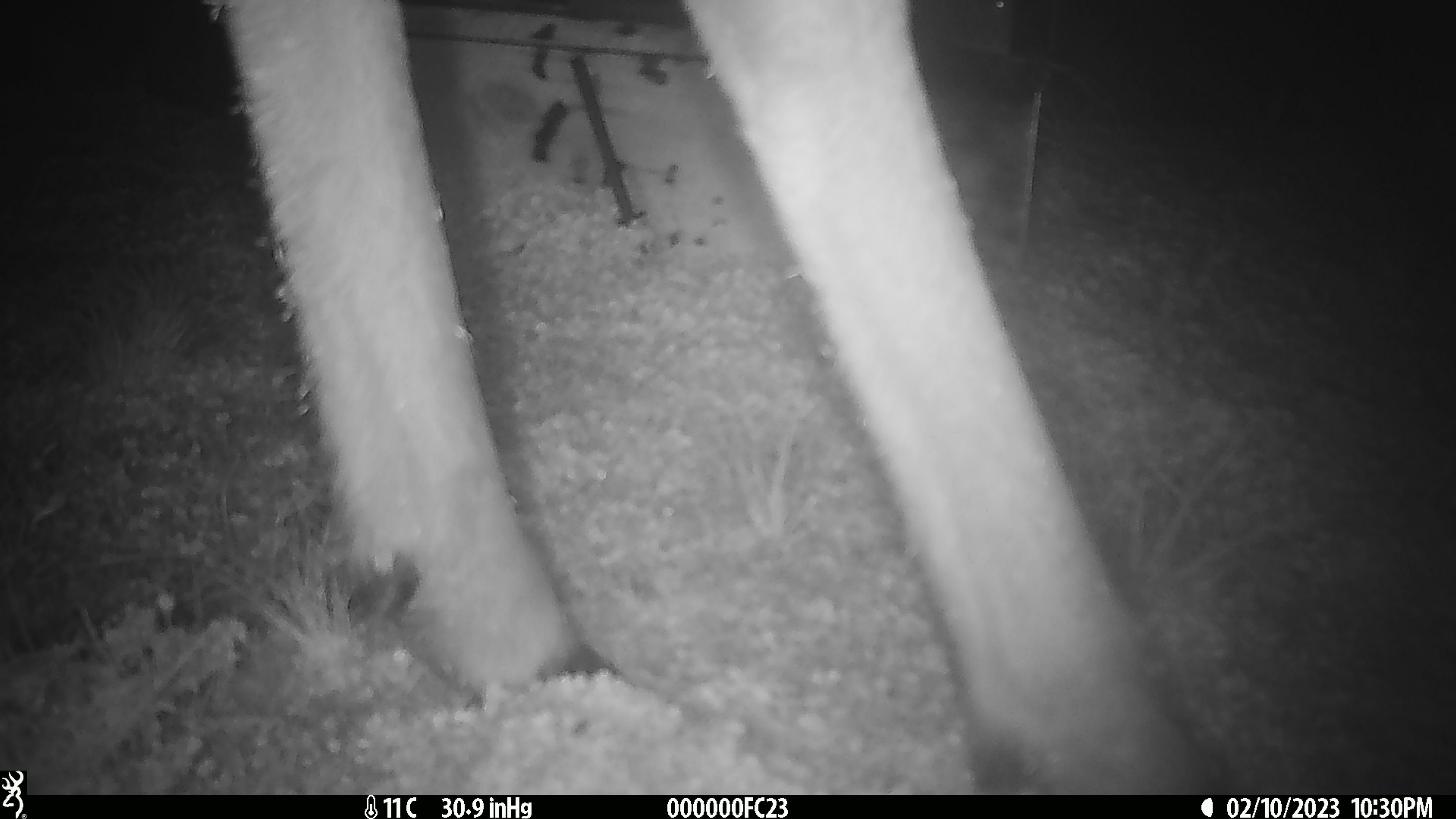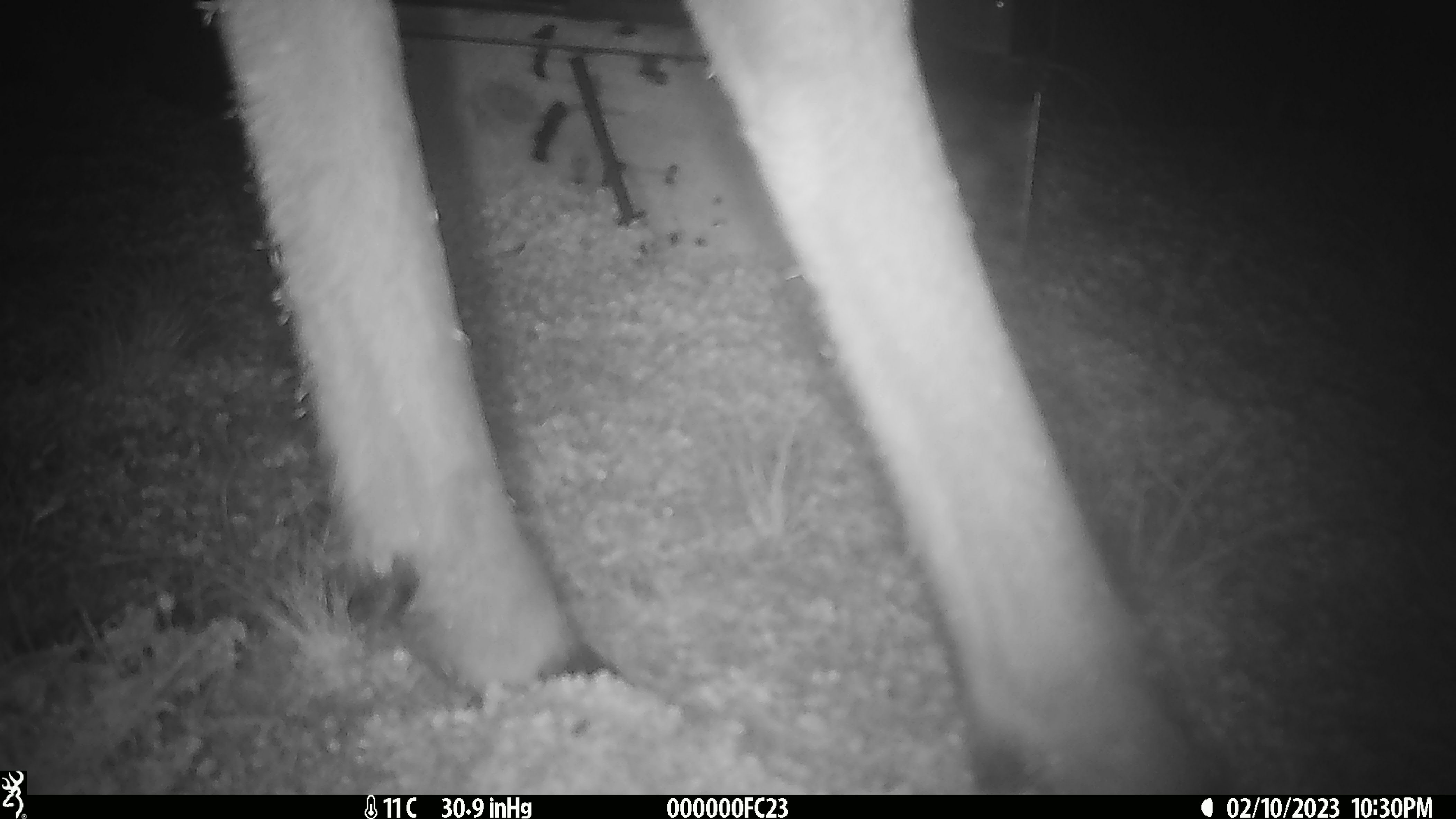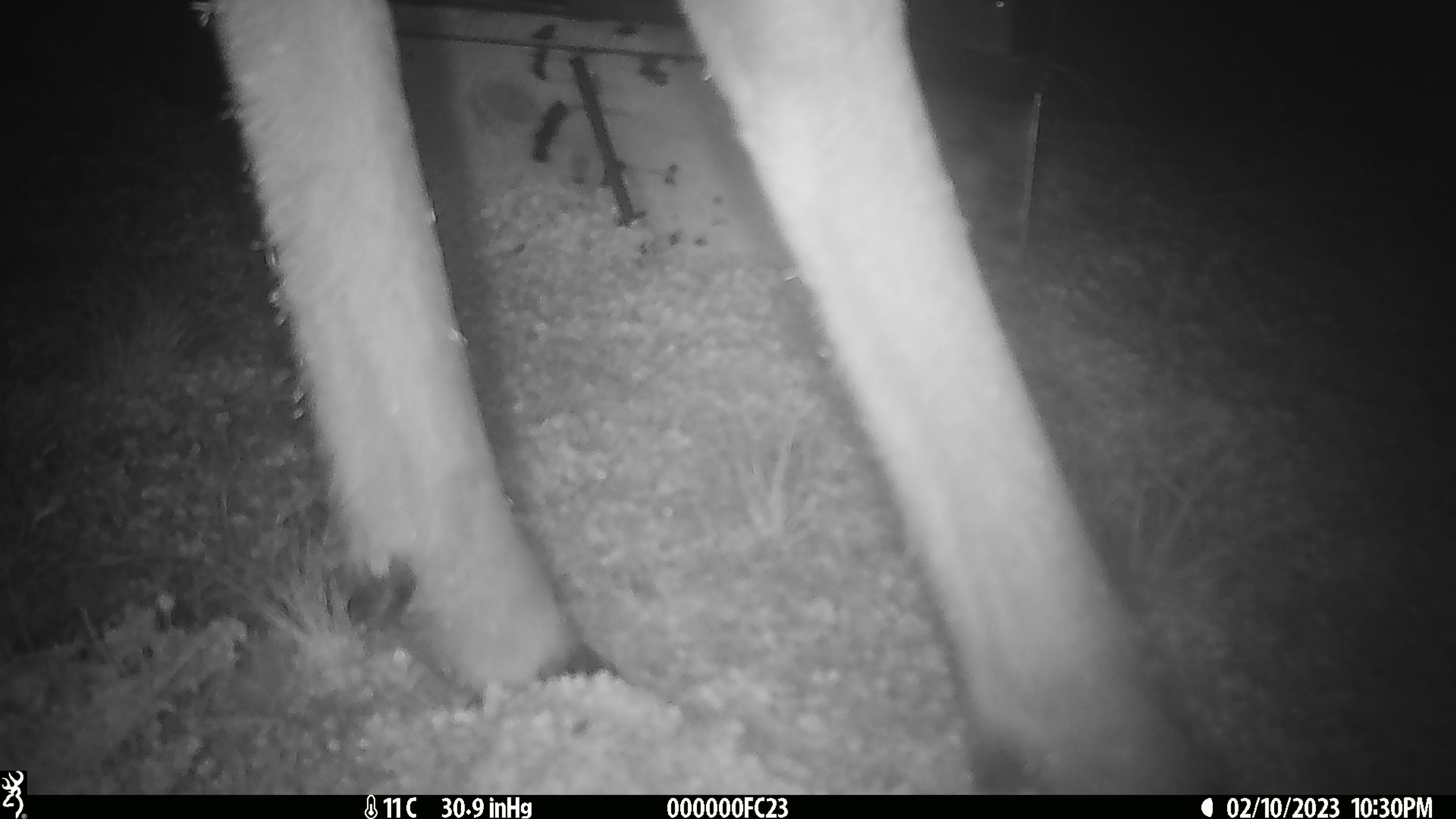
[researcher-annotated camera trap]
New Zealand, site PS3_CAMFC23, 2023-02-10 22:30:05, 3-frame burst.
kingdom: Animalia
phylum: Chordata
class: Mammalia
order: Artiodactyla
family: Cervidae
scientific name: Cervidae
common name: deer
Deer (Cervidae).